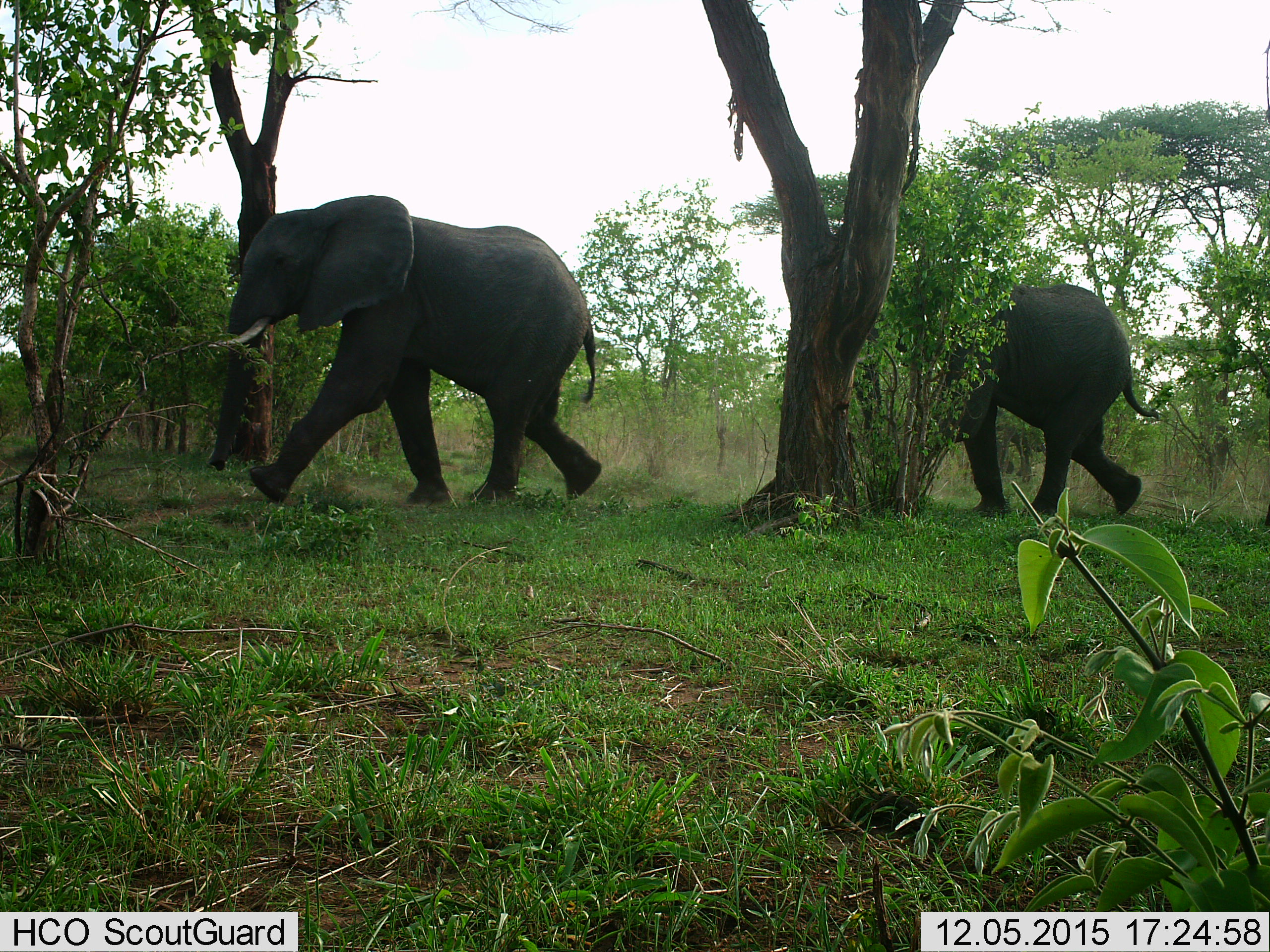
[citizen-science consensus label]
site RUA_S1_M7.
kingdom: Animalia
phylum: Chordata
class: Mammalia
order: Proboscidea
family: Elephantidae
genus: Loxodonta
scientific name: Loxodonta africana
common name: african bush elephant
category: elephant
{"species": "elephant (african bush elephant) (Loxodonta africana)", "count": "2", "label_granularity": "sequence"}